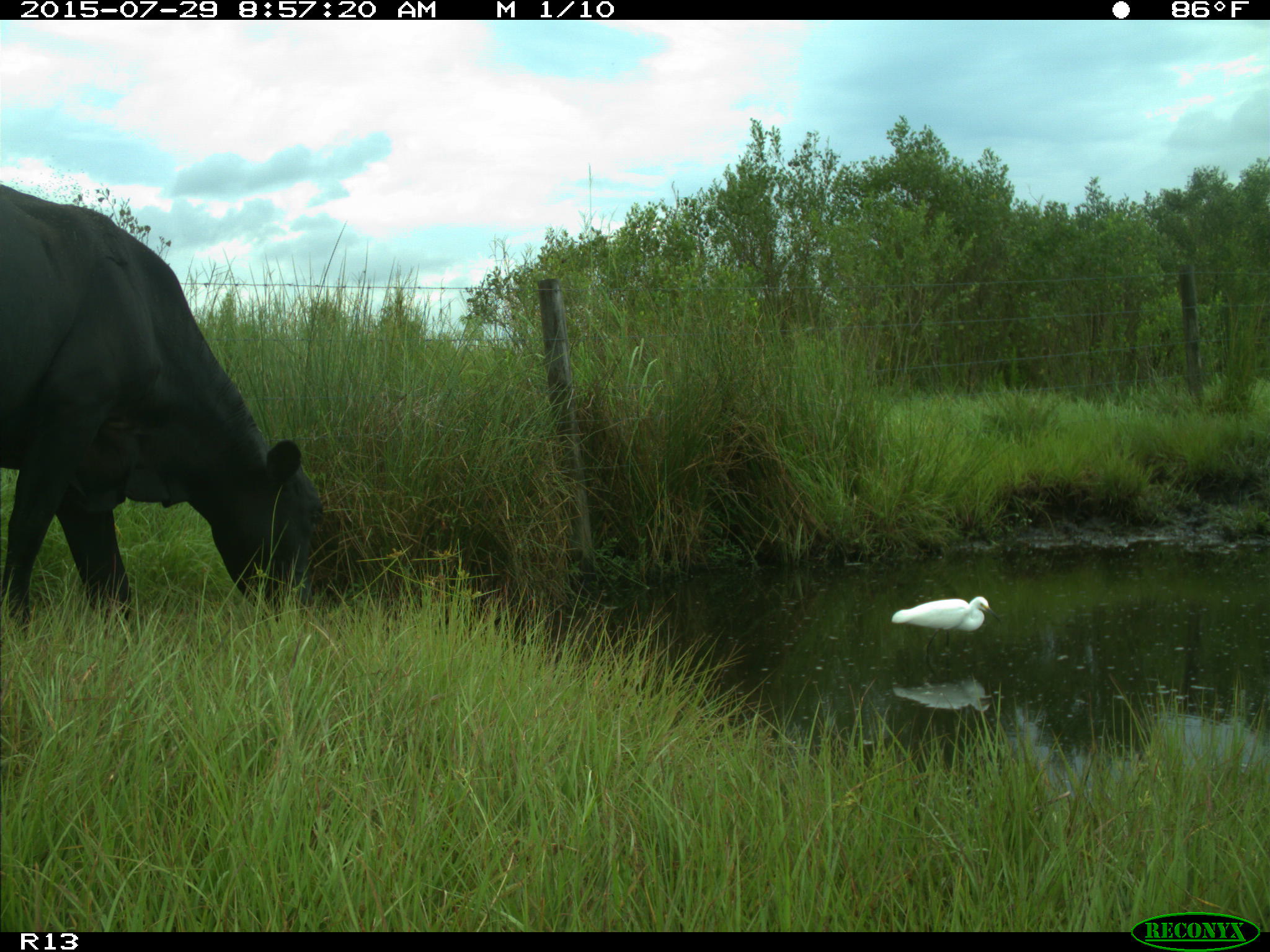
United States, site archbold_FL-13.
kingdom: Animalia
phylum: Chordata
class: Mammalia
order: Artiodactyla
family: Bovidae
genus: Bos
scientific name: Bos taurus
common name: domestic cow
Bos taurus (domestic cow).